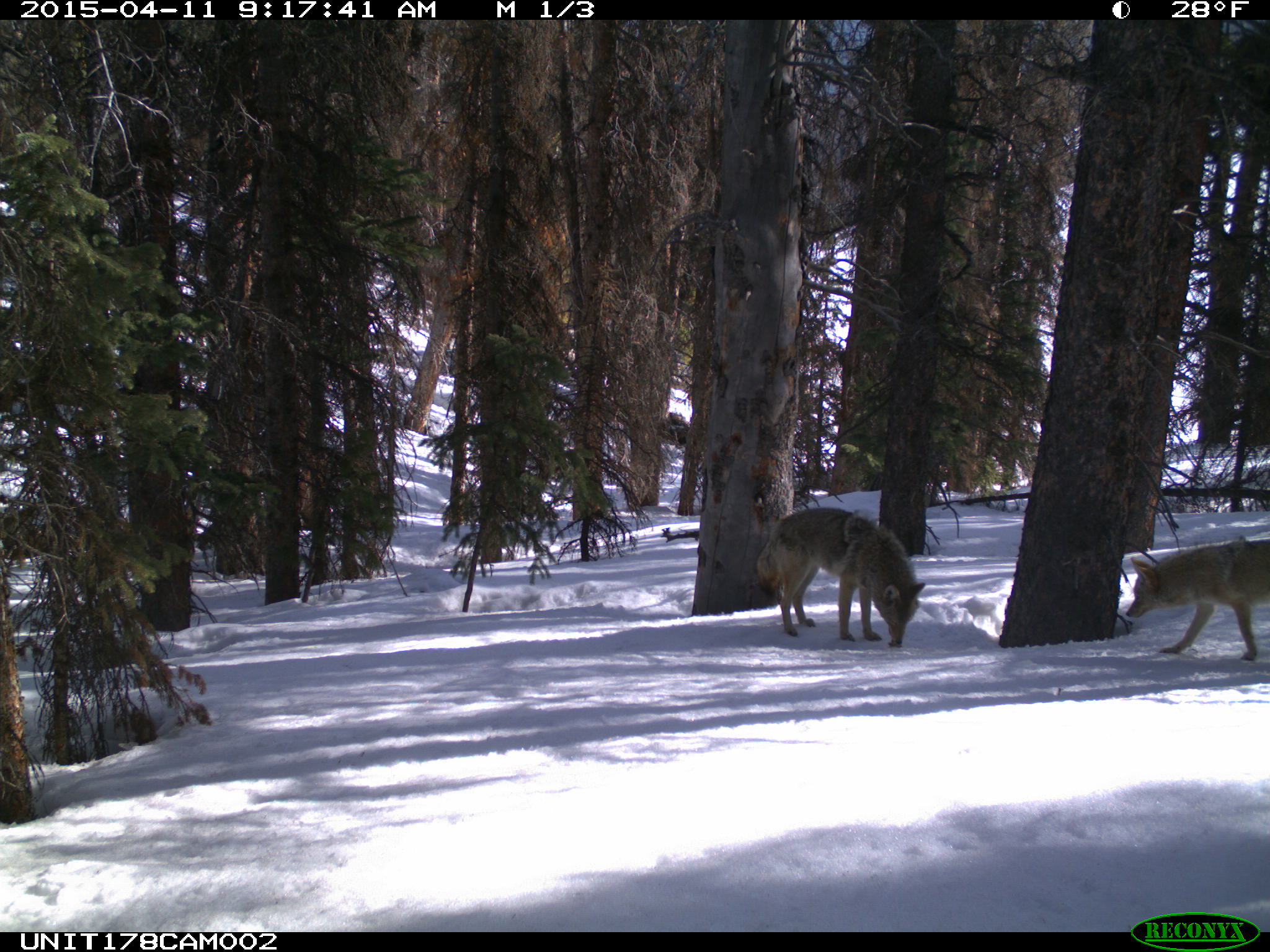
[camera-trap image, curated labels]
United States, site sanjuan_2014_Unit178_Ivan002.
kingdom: Animalia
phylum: Chordata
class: Mammalia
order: Carnivora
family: Canidae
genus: Canis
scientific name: Canis latrans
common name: coyote